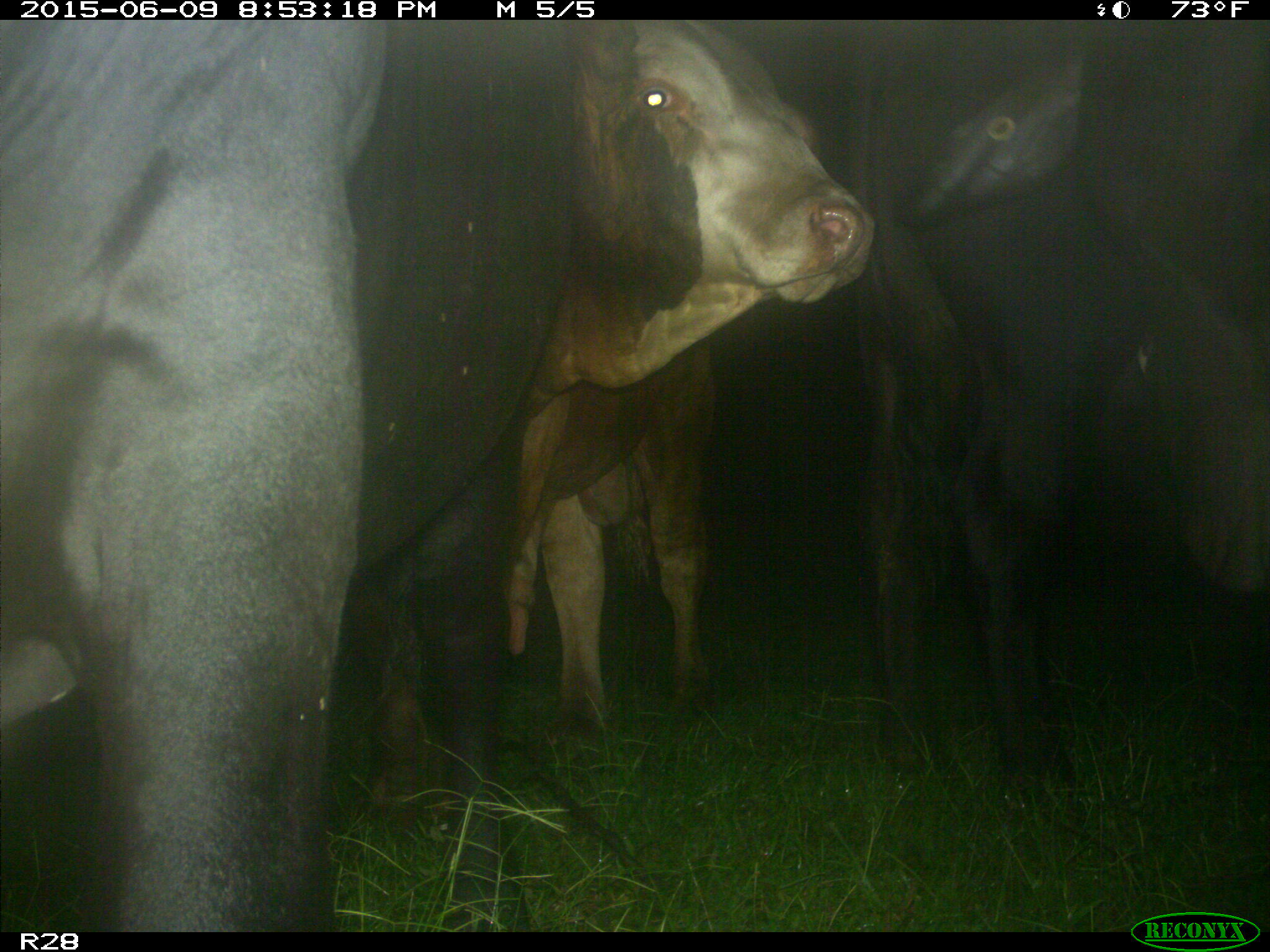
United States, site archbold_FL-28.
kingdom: Animalia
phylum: Chordata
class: Mammalia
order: Artiodactyla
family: Bovidae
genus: Bos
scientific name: Bos taurus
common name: domestic cow